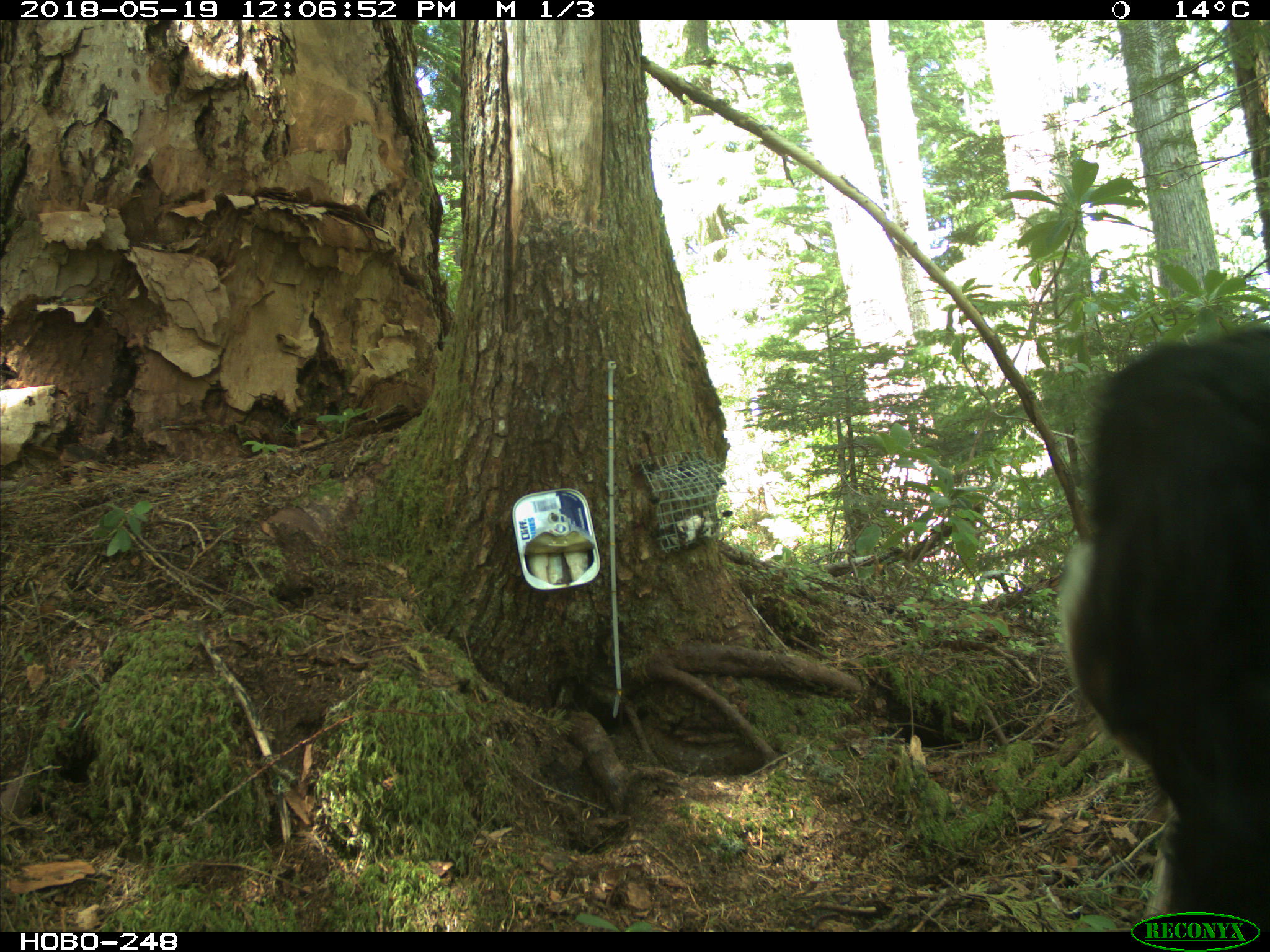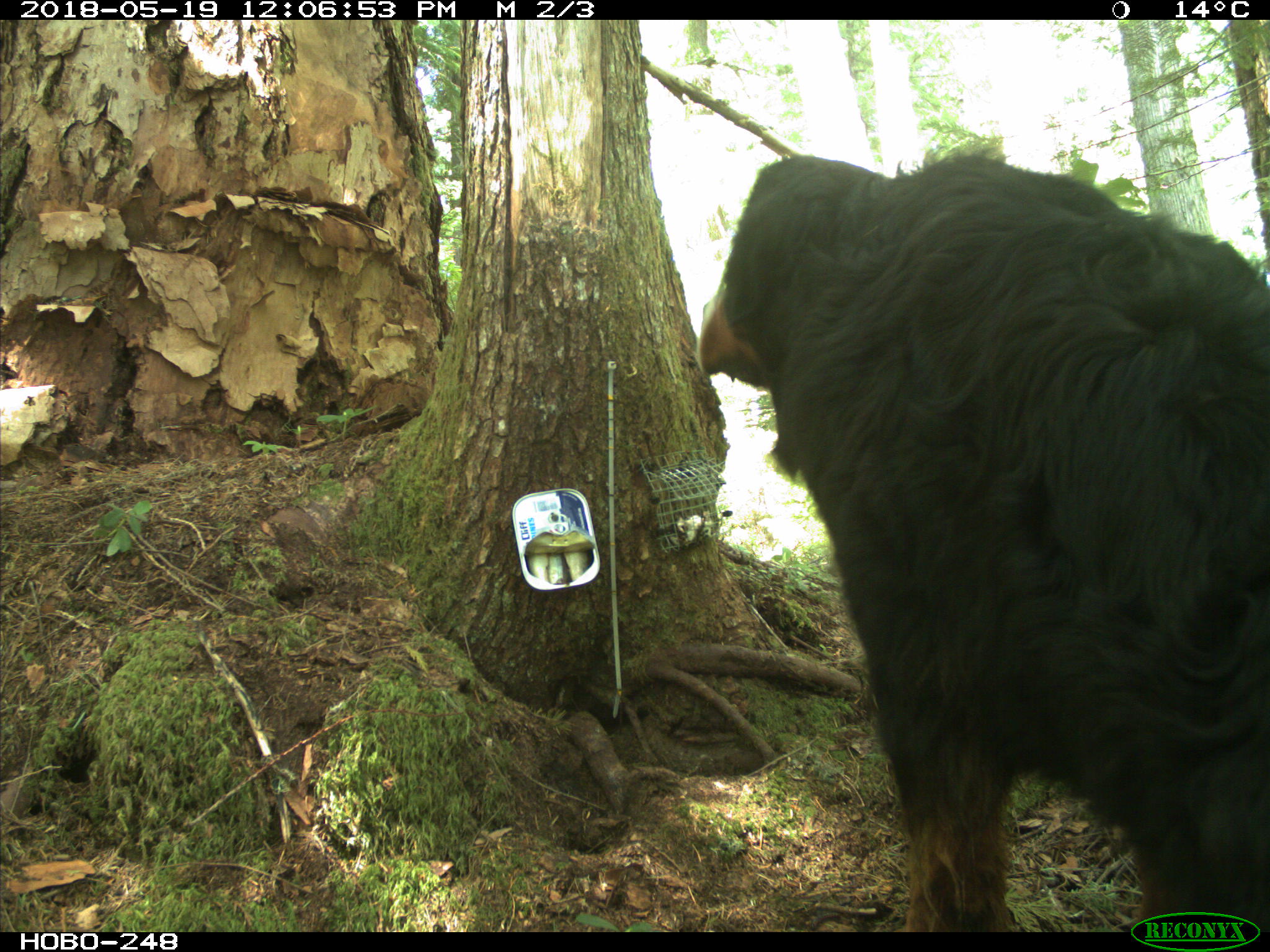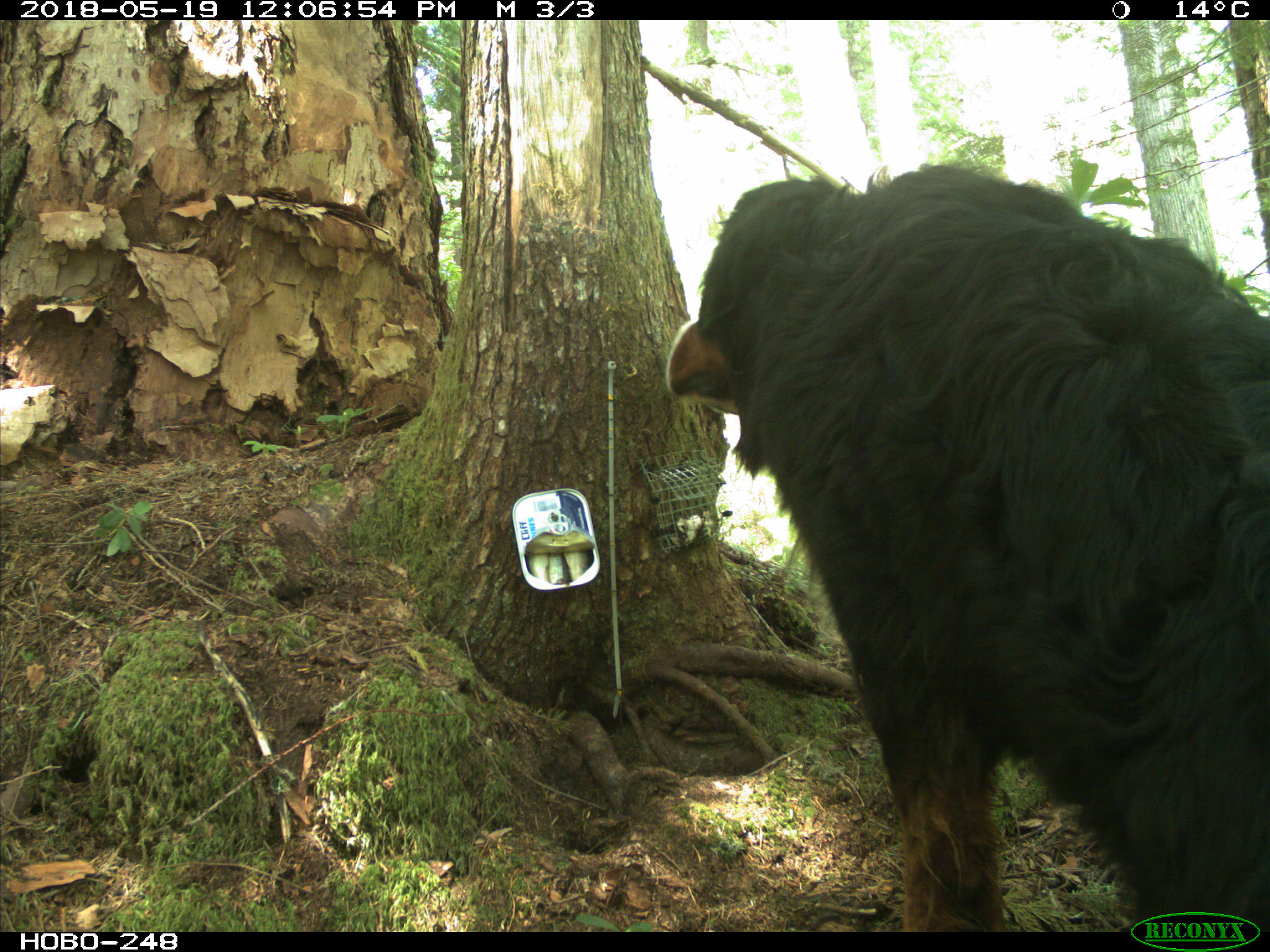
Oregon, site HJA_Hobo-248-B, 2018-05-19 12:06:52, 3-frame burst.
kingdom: Animalia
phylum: Chordata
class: Mammalia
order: Carnivora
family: Canidae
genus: Canis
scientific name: Canis familiaris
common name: domestic dog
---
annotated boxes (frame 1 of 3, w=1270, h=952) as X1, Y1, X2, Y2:
domestic dog: 1049, 310, 1266, 902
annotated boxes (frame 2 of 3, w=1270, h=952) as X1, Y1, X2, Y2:
domestic dog: 687, 132, 1261, 910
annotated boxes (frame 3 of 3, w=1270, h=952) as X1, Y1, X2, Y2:
domestic dog: 652, 126, 1263, 908